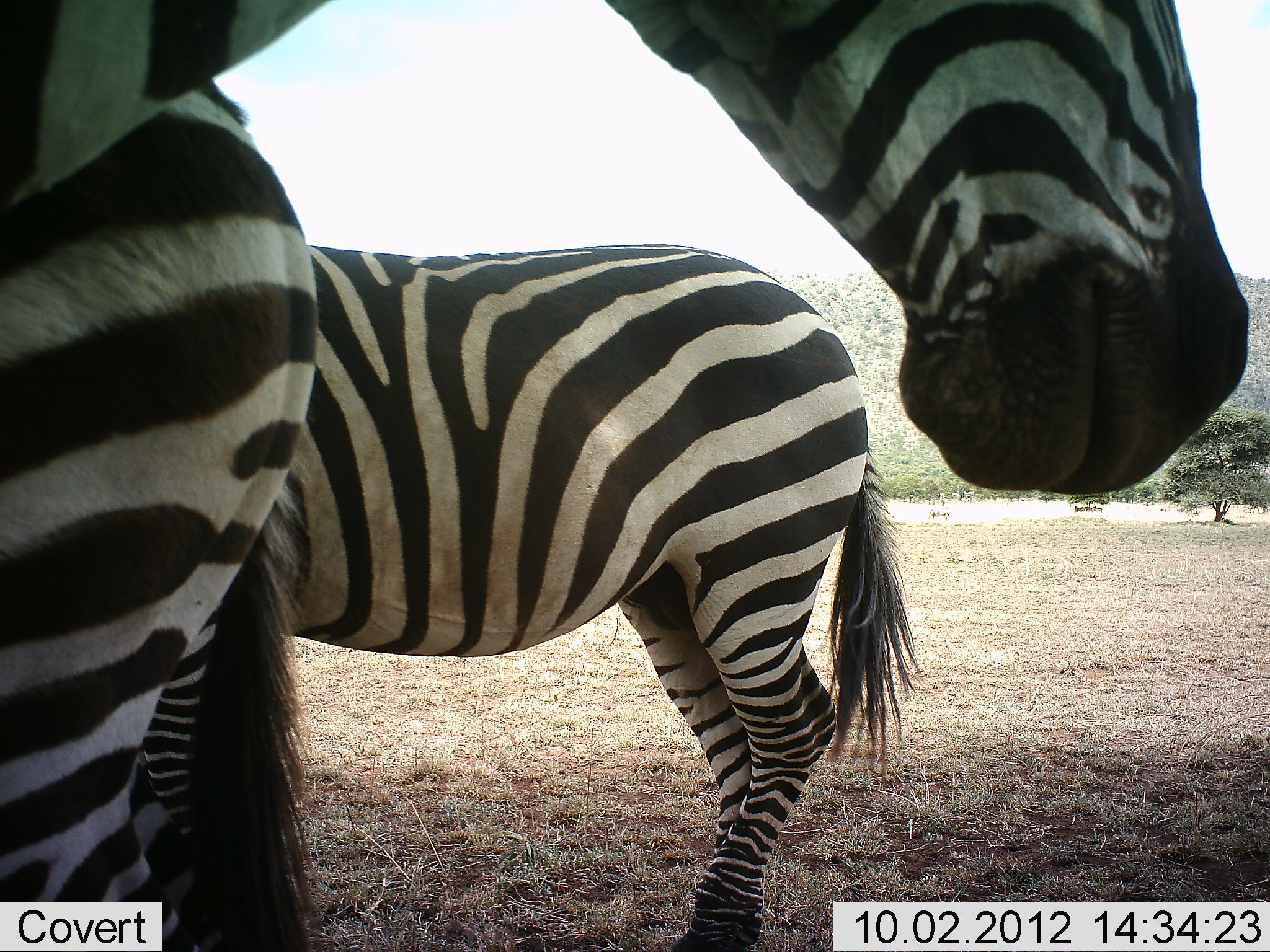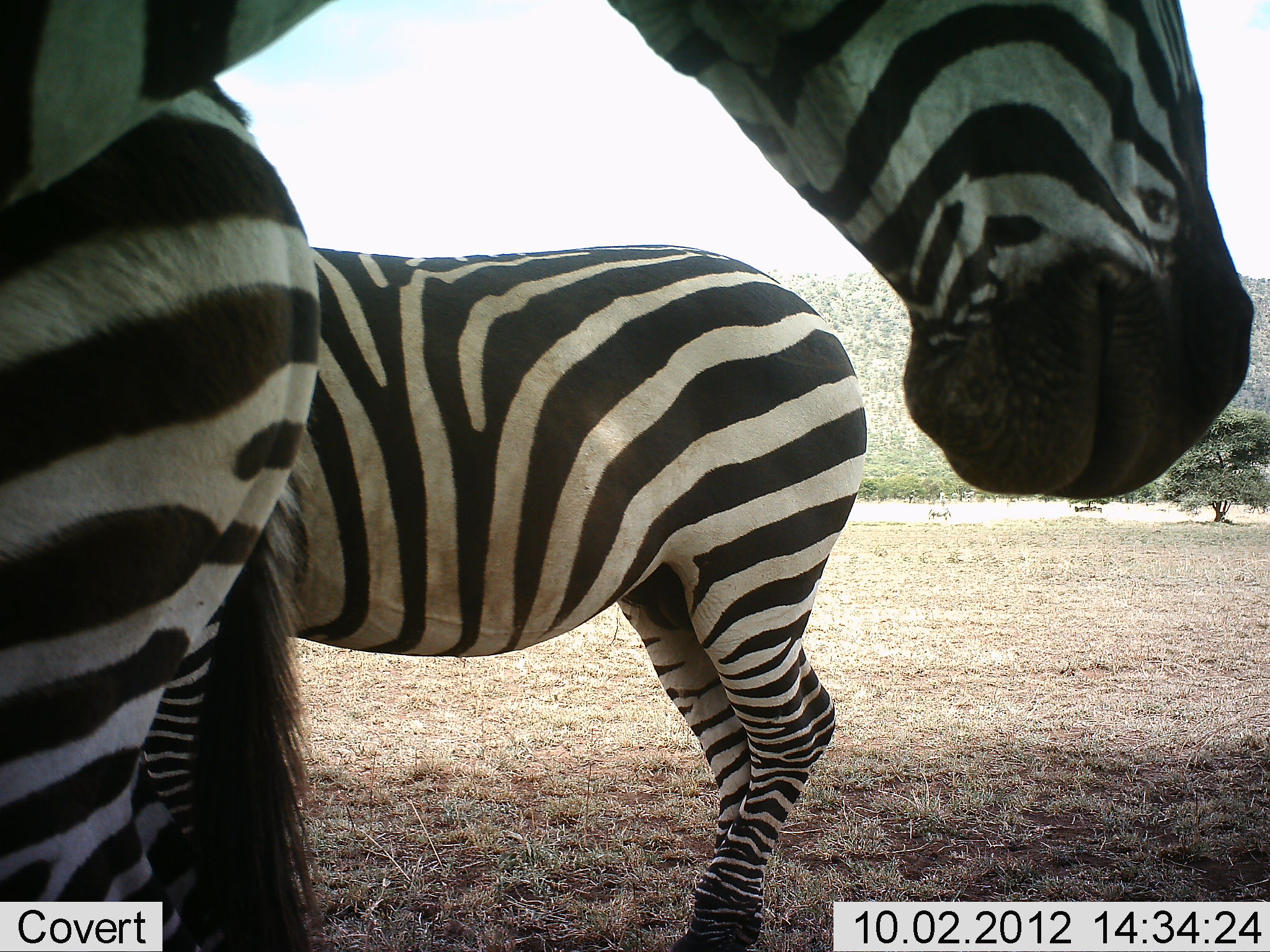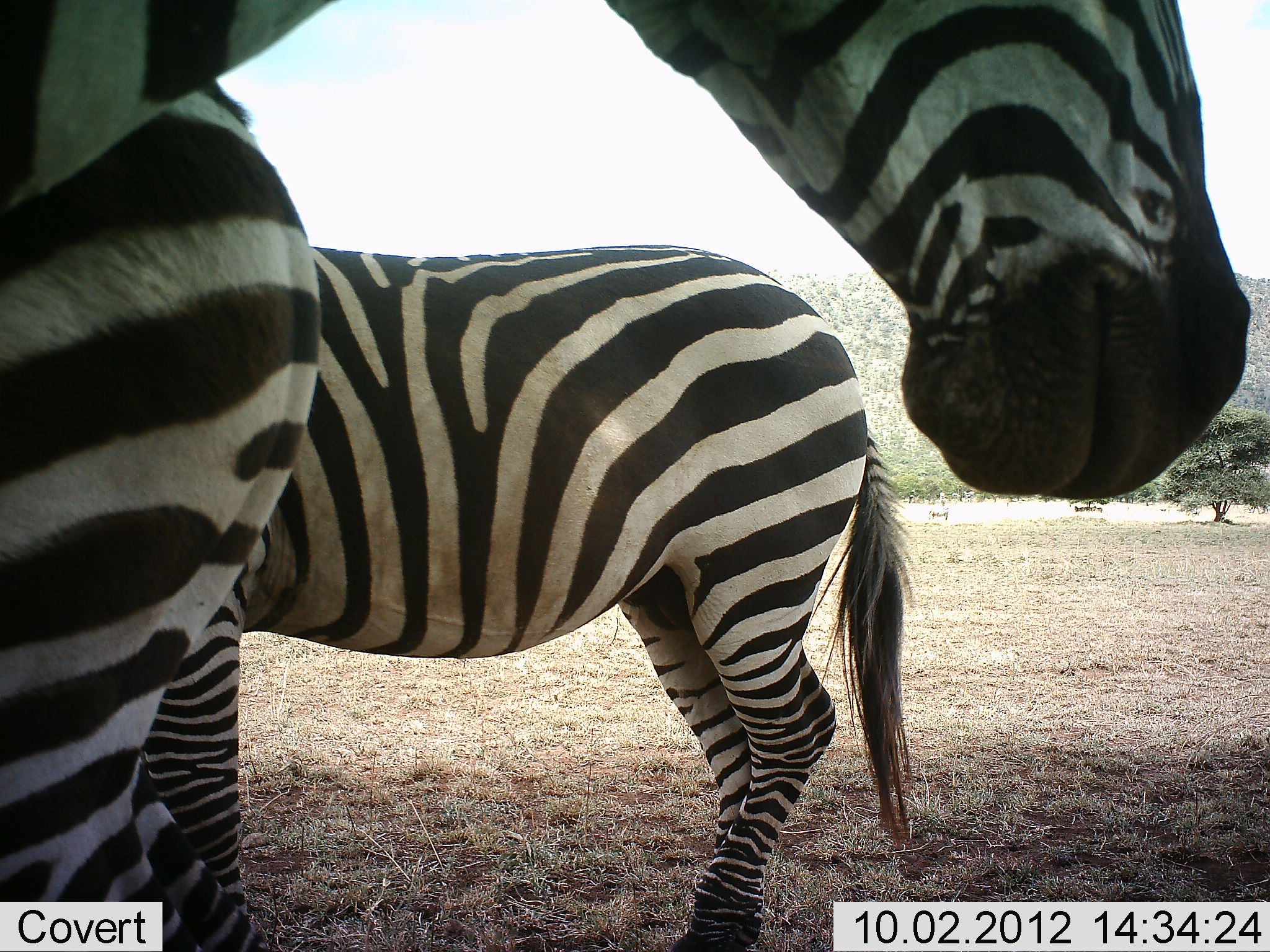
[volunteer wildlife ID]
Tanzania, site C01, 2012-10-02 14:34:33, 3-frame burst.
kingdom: Animalia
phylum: Chordata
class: Mammalia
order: Perissodactyla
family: Equidae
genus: Equus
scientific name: Equus quagga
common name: plains zebra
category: zebra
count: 3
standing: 100%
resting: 0%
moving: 10%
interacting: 0%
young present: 0%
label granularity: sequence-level